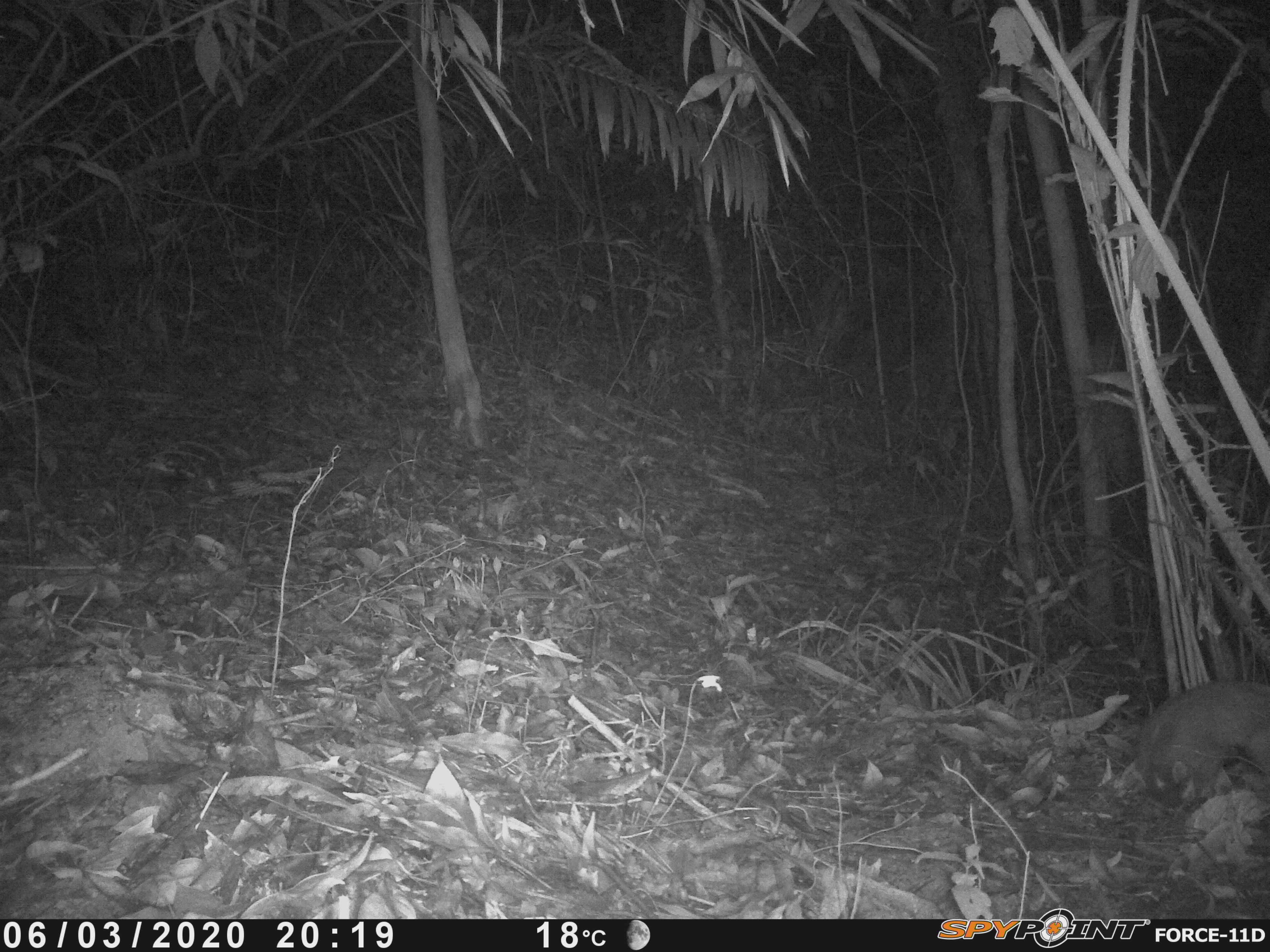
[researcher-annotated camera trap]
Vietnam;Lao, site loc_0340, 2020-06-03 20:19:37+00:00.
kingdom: Animalia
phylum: Chordata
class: Mammalia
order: Carnivora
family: Mustelidae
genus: Melogale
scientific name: Melogale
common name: ferret badger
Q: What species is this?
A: Ferret badger (Melogale).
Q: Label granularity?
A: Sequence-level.